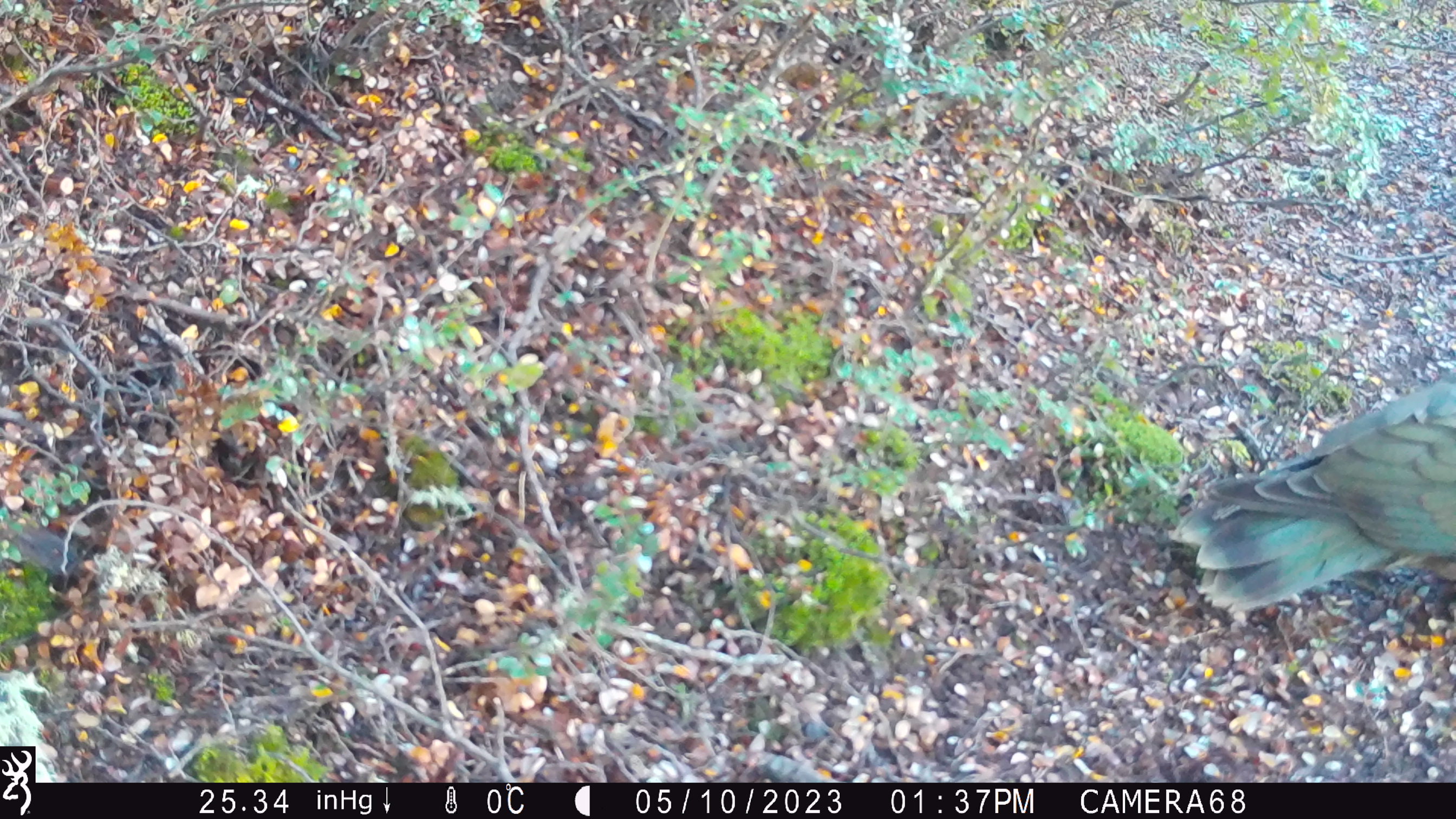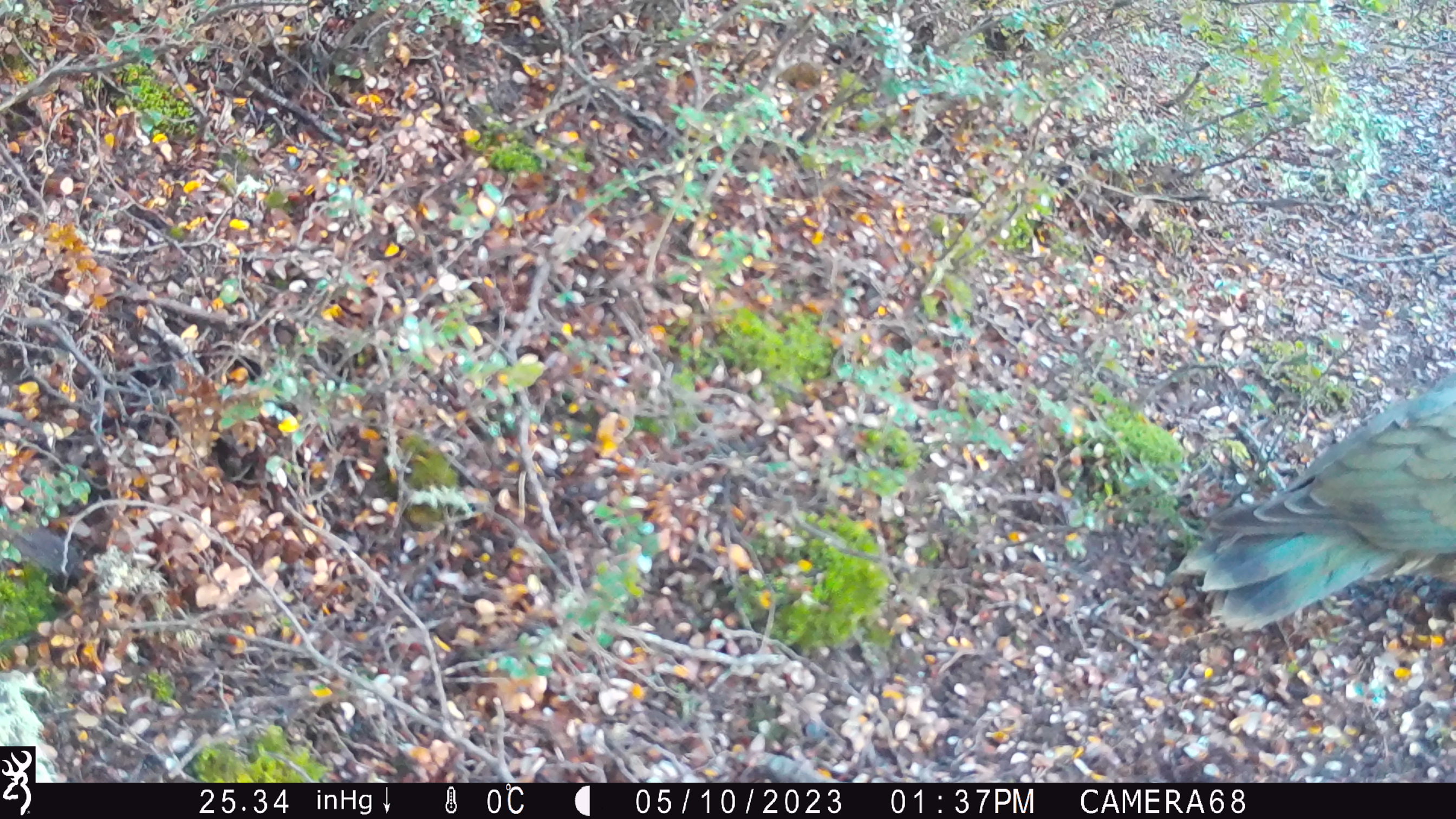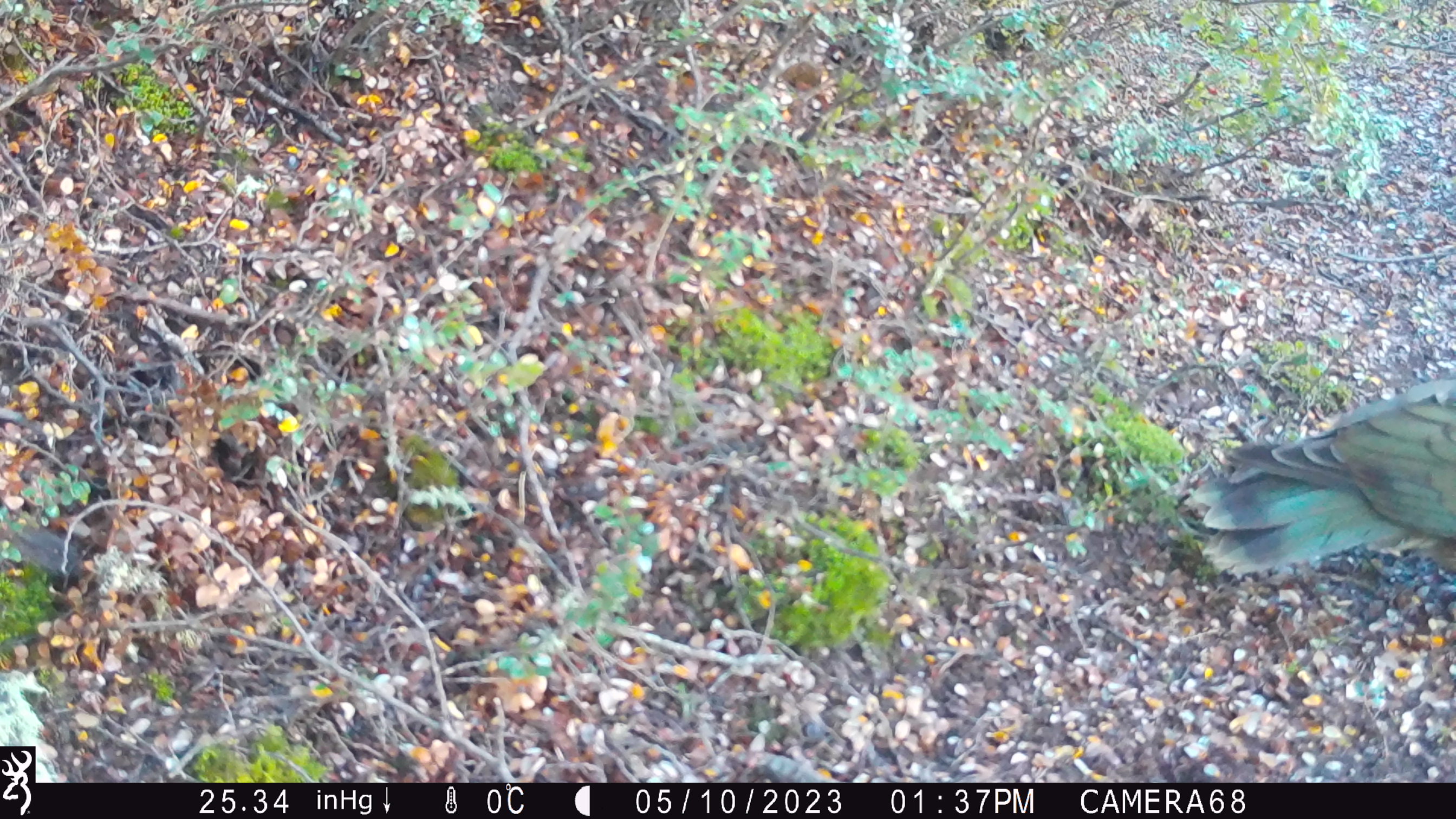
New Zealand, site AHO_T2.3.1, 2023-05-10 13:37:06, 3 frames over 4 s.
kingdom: Animalia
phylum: Chordata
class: Aves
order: Psittaciformes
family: Strigopidae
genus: Nestor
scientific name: Nestor notabilis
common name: kea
Kea (Nestor notabilis).